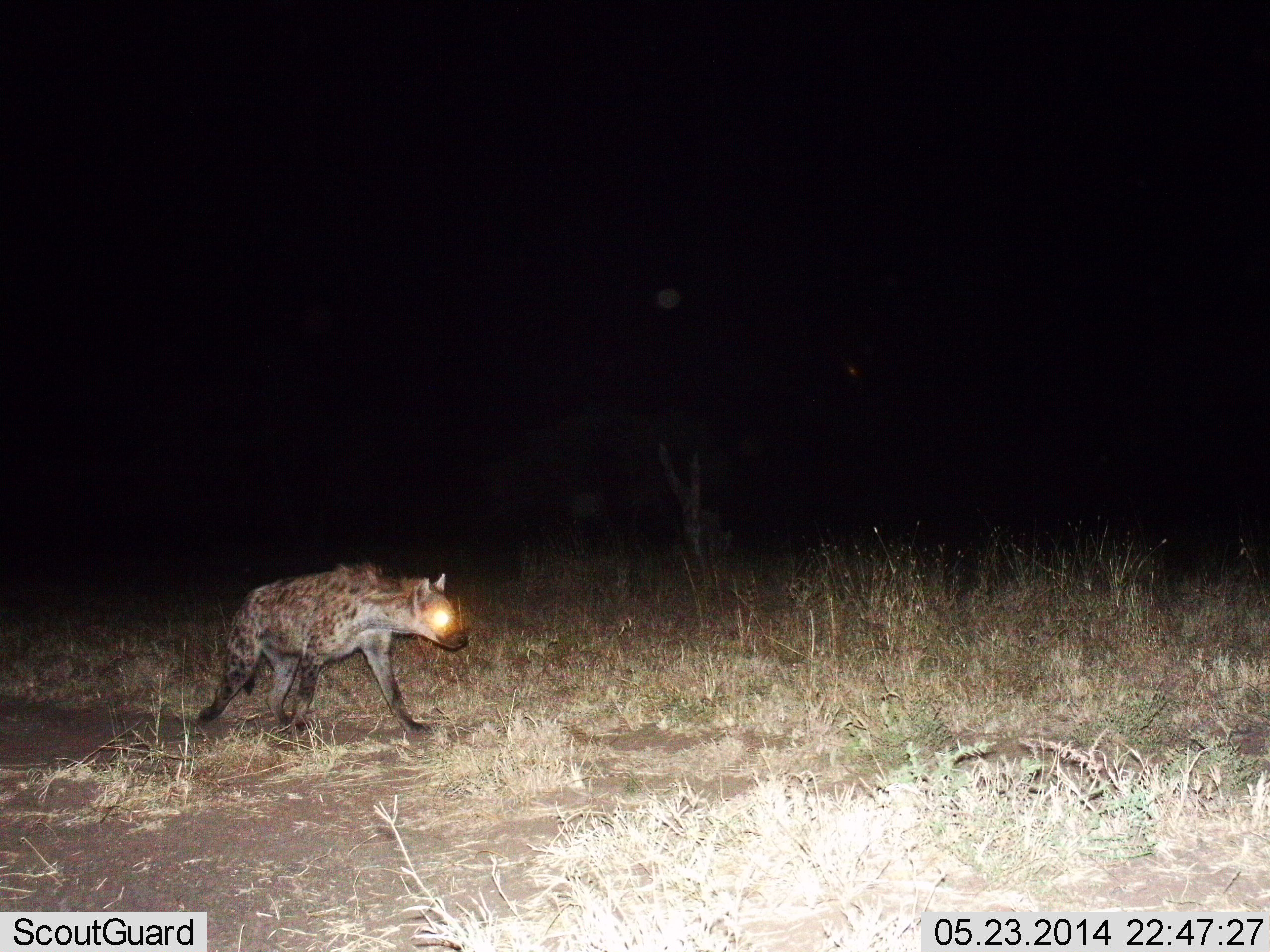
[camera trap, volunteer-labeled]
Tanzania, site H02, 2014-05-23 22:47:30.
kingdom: Animalia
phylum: Chordata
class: Mammalia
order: Carnivora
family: Hyaenidae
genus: Crocuta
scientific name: Crocuta crocuta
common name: spotted hyena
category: hyenaspotted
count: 1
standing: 10%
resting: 0%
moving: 90%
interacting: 0%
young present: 0%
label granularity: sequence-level